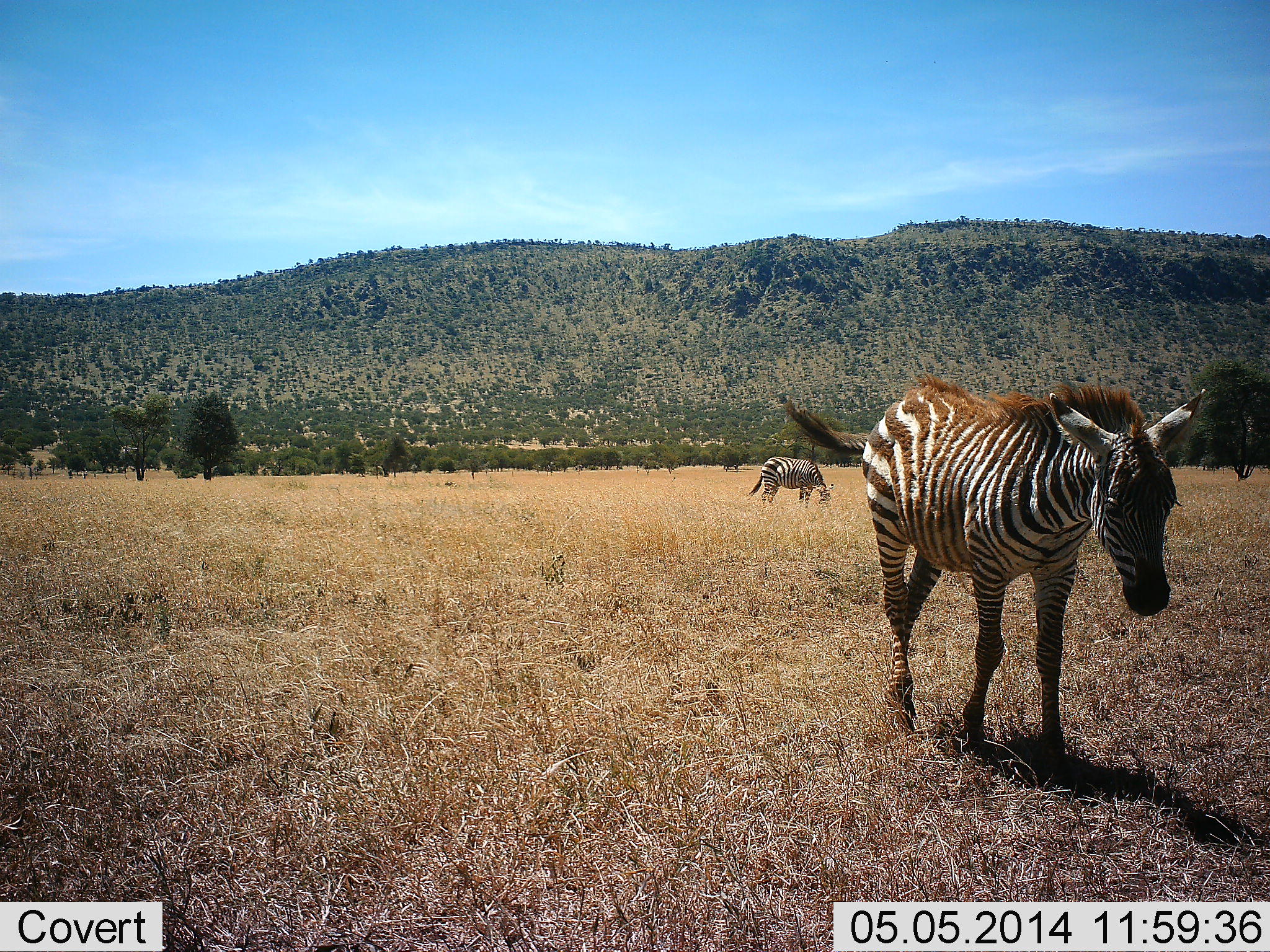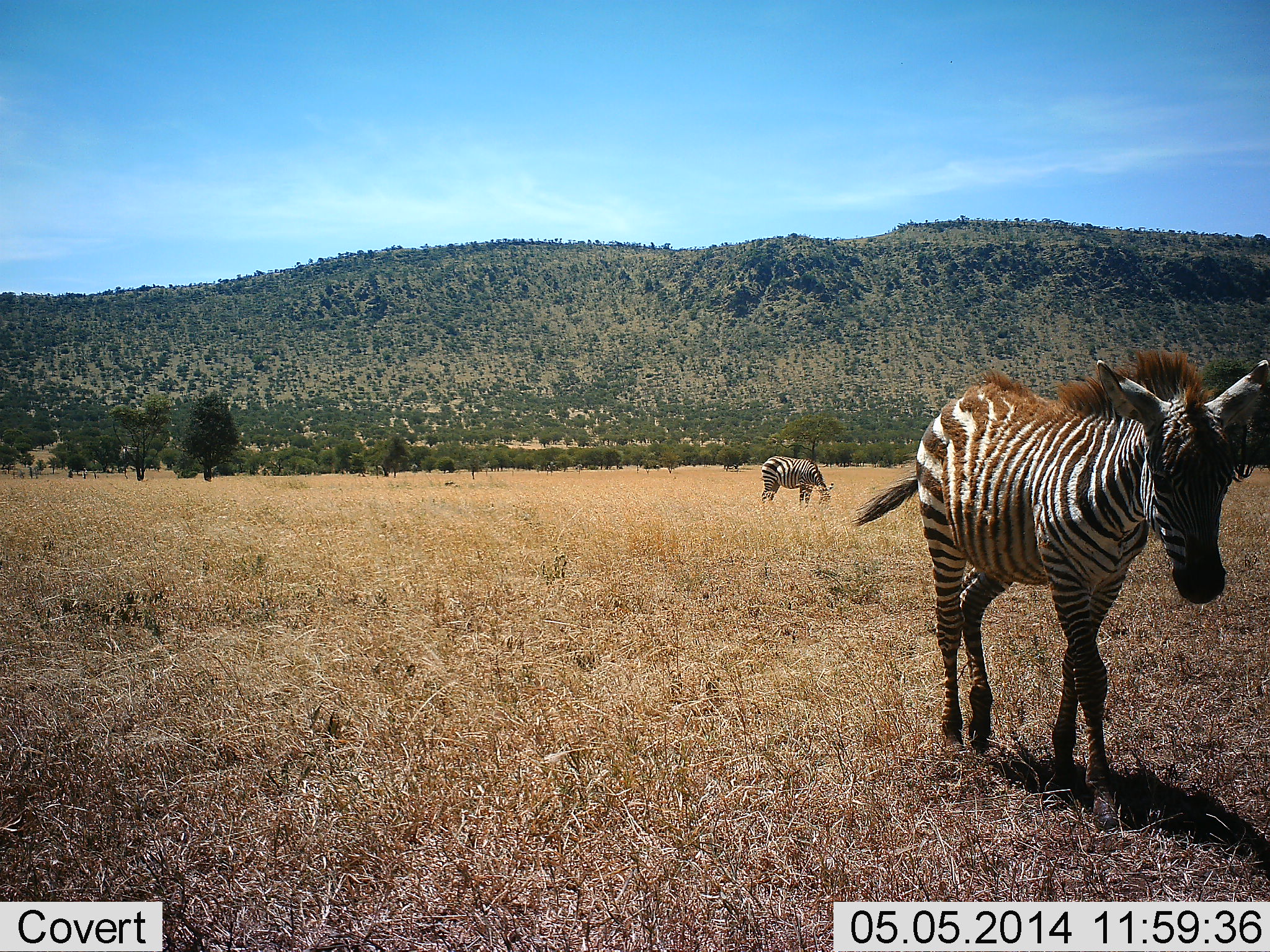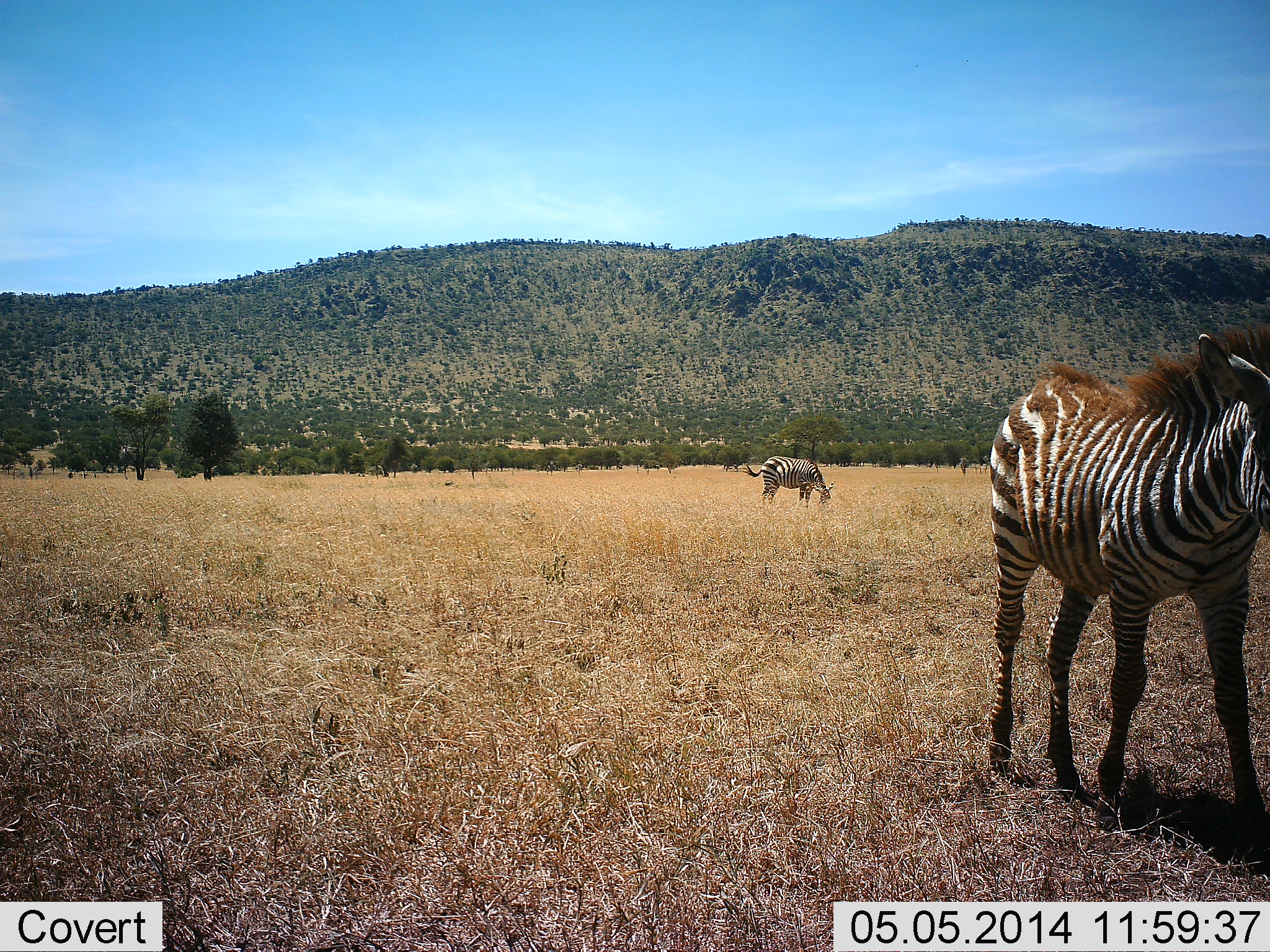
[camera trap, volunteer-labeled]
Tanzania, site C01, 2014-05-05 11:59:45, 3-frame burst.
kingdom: Animalia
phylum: Chordata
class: Mammalia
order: Perissodactyla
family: Equidae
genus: Equus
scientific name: Equus quagga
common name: plains zebra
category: zebra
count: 2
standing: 20%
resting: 0%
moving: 80%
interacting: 0%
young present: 10%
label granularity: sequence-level